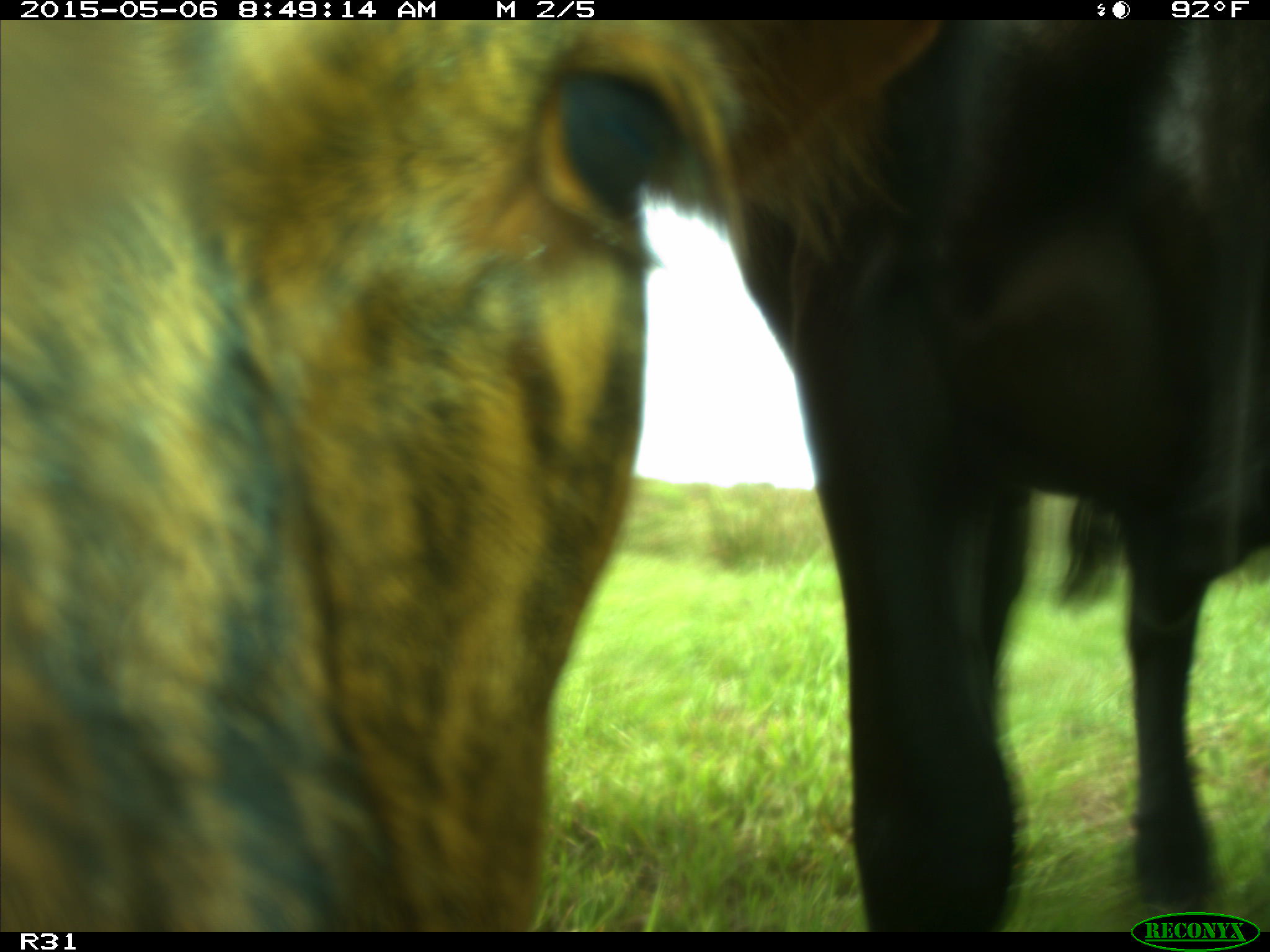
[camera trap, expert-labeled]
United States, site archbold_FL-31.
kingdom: Animalia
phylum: Chordata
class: Mammalia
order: Artiodactyla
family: Bovidae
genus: Bos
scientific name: Bos taurus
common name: domestic cow